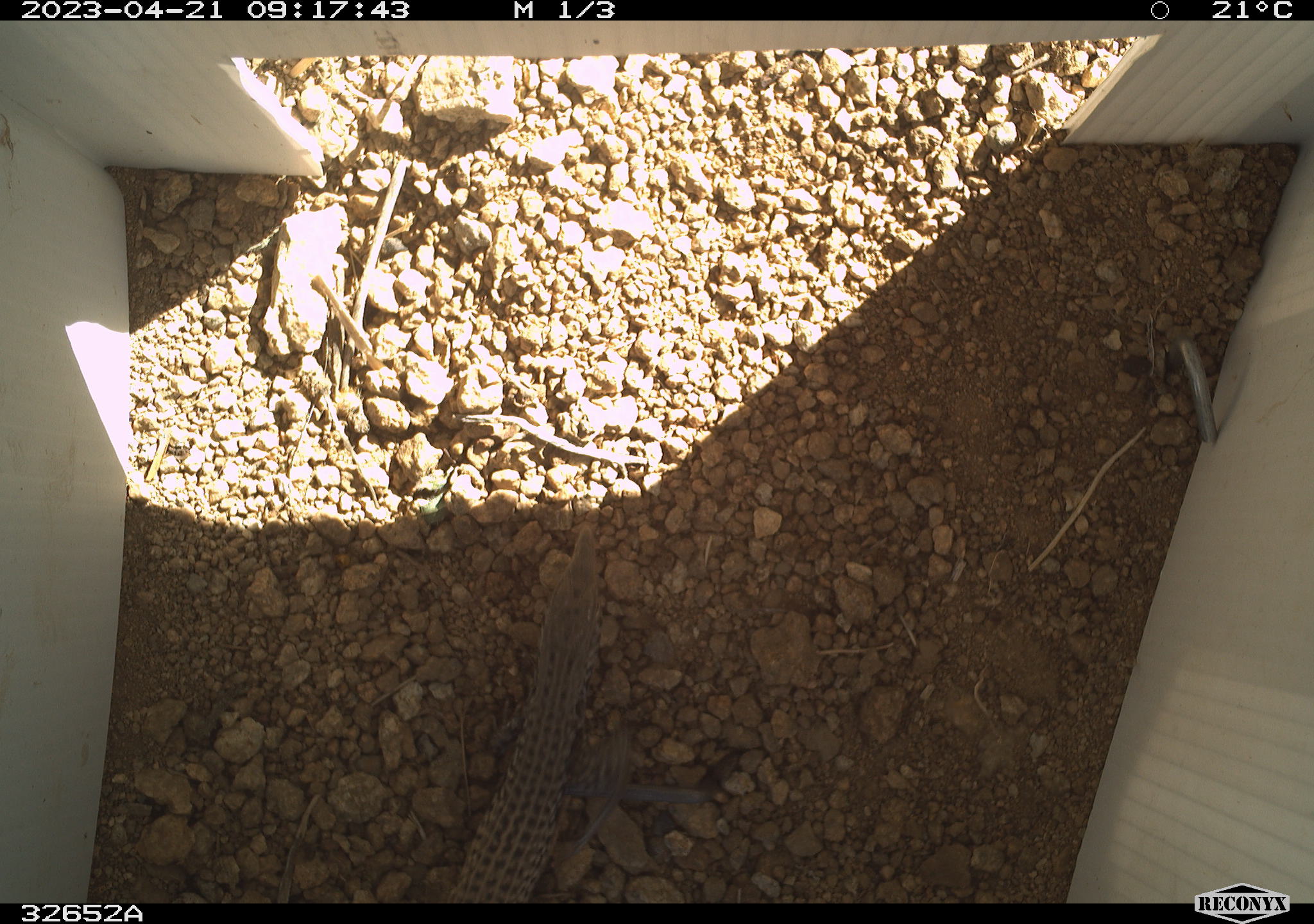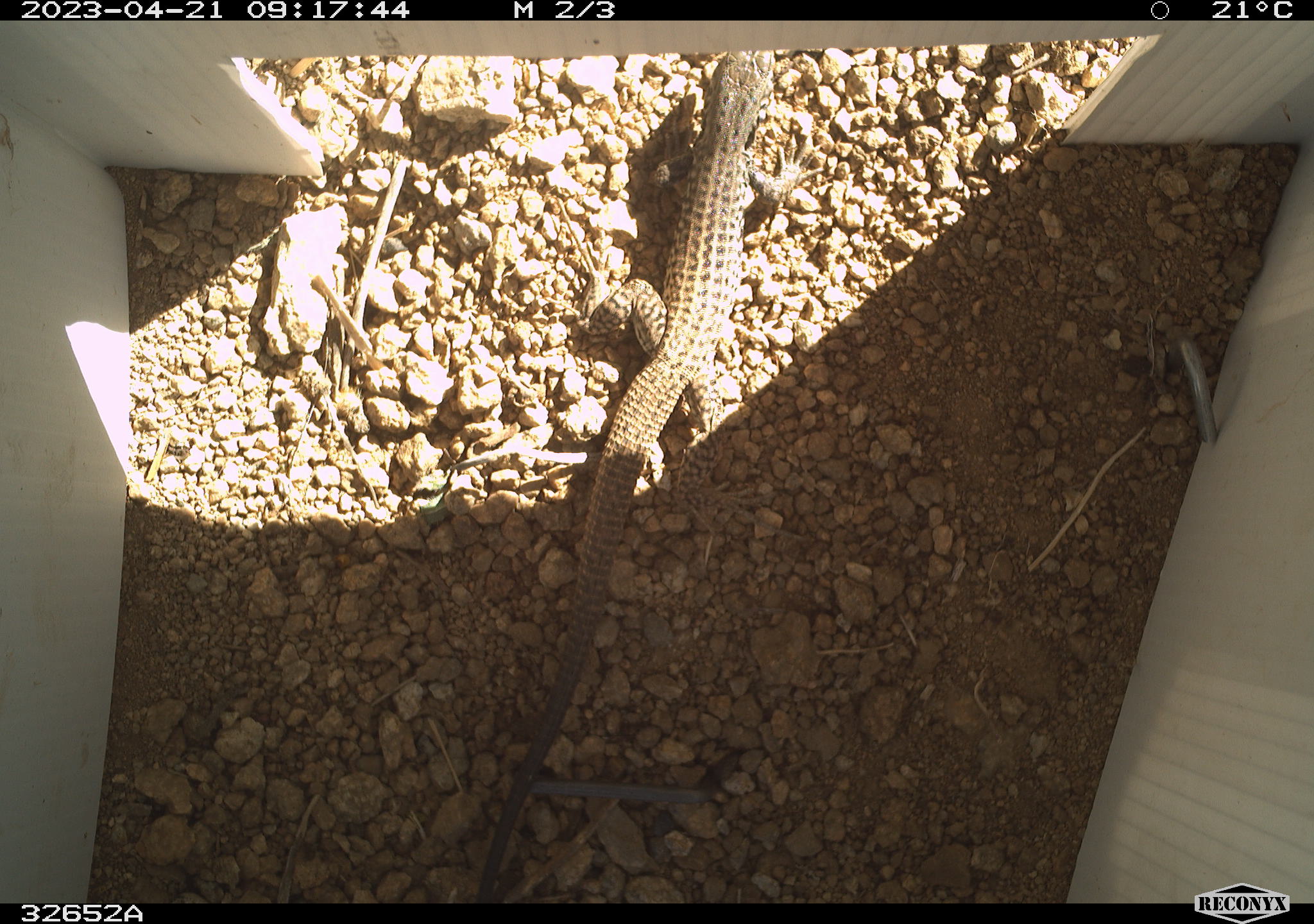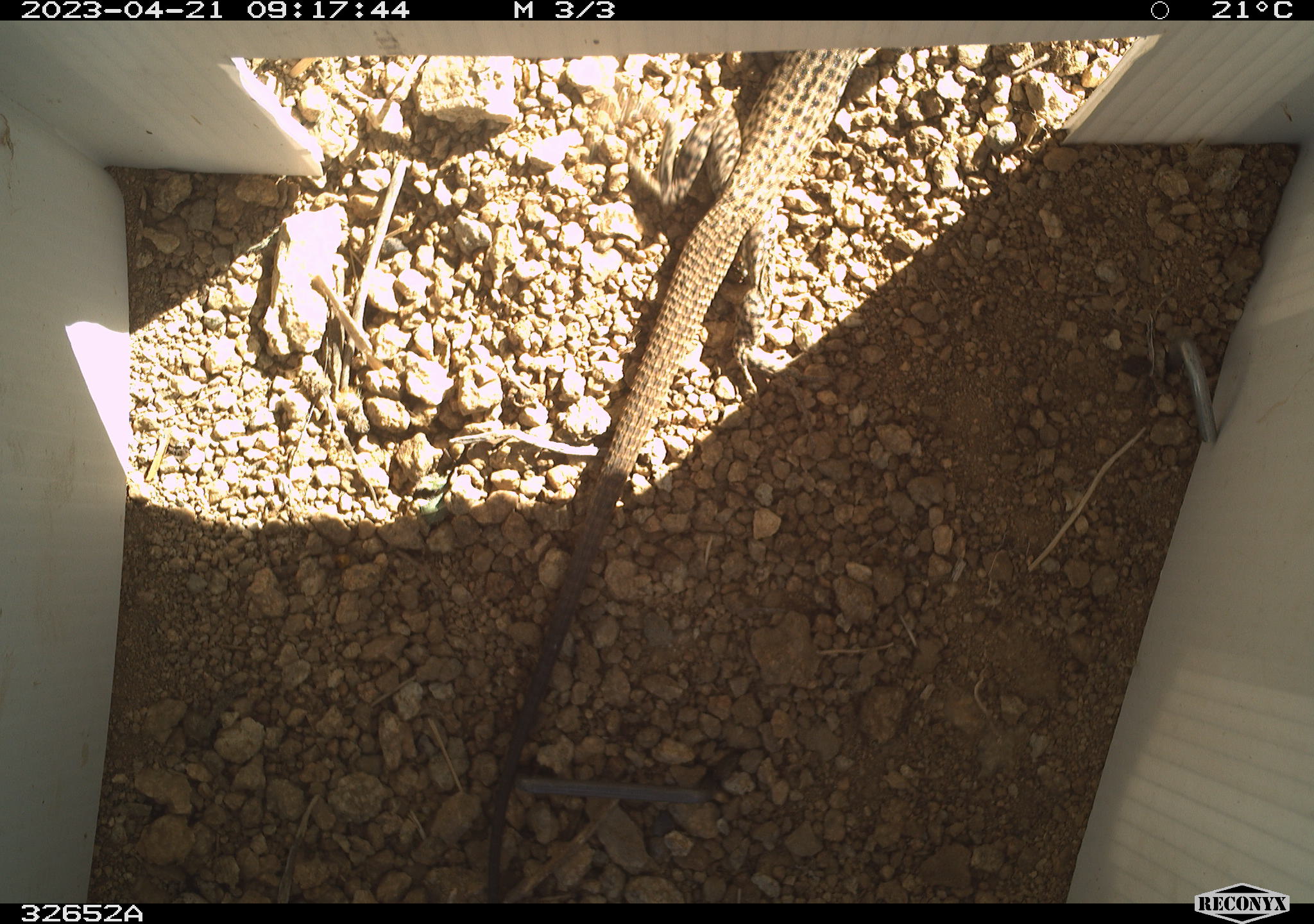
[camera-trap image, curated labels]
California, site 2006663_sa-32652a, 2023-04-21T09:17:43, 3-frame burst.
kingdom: Animalia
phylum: Chordata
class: Reptilia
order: Squamata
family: Teiidae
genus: Aspidoscelis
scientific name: Aspidoscelis tigris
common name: western whiptail